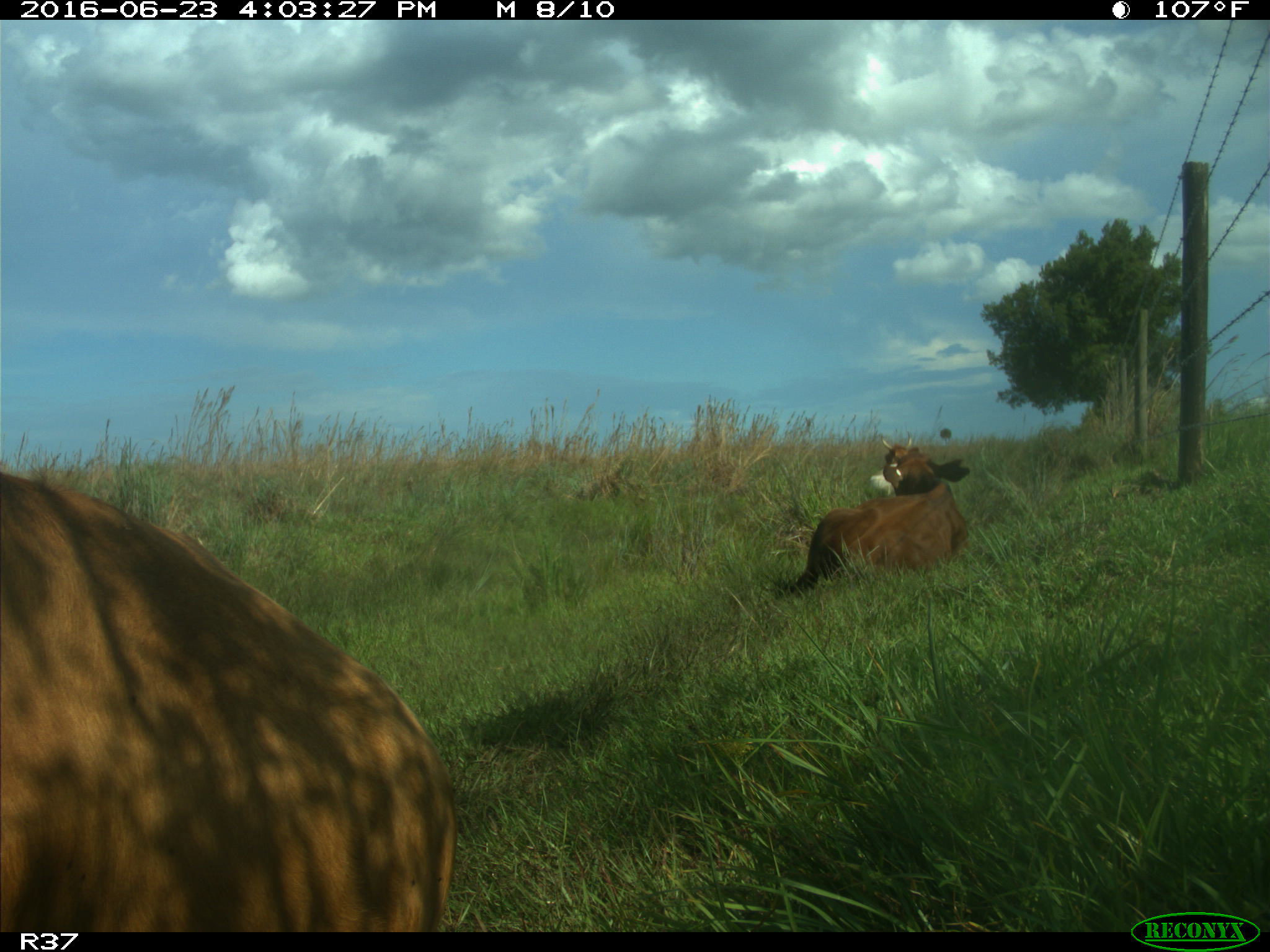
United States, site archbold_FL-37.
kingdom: Animalia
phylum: Chordata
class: Mammalia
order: Artiodactyla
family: Bovidae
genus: Bos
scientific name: Bos taurus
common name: domestic cow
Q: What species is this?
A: Bos taurus (domestic cow).